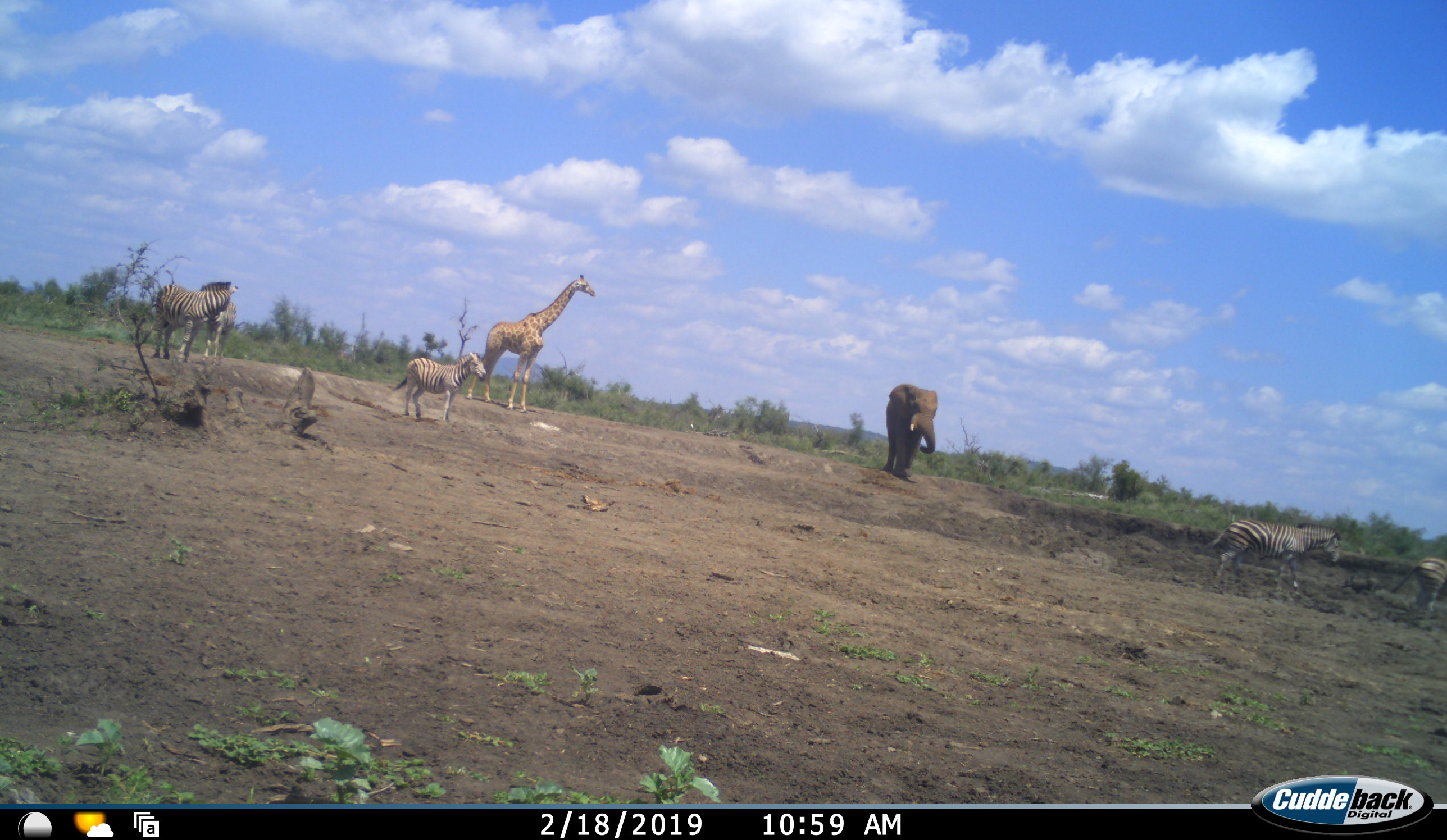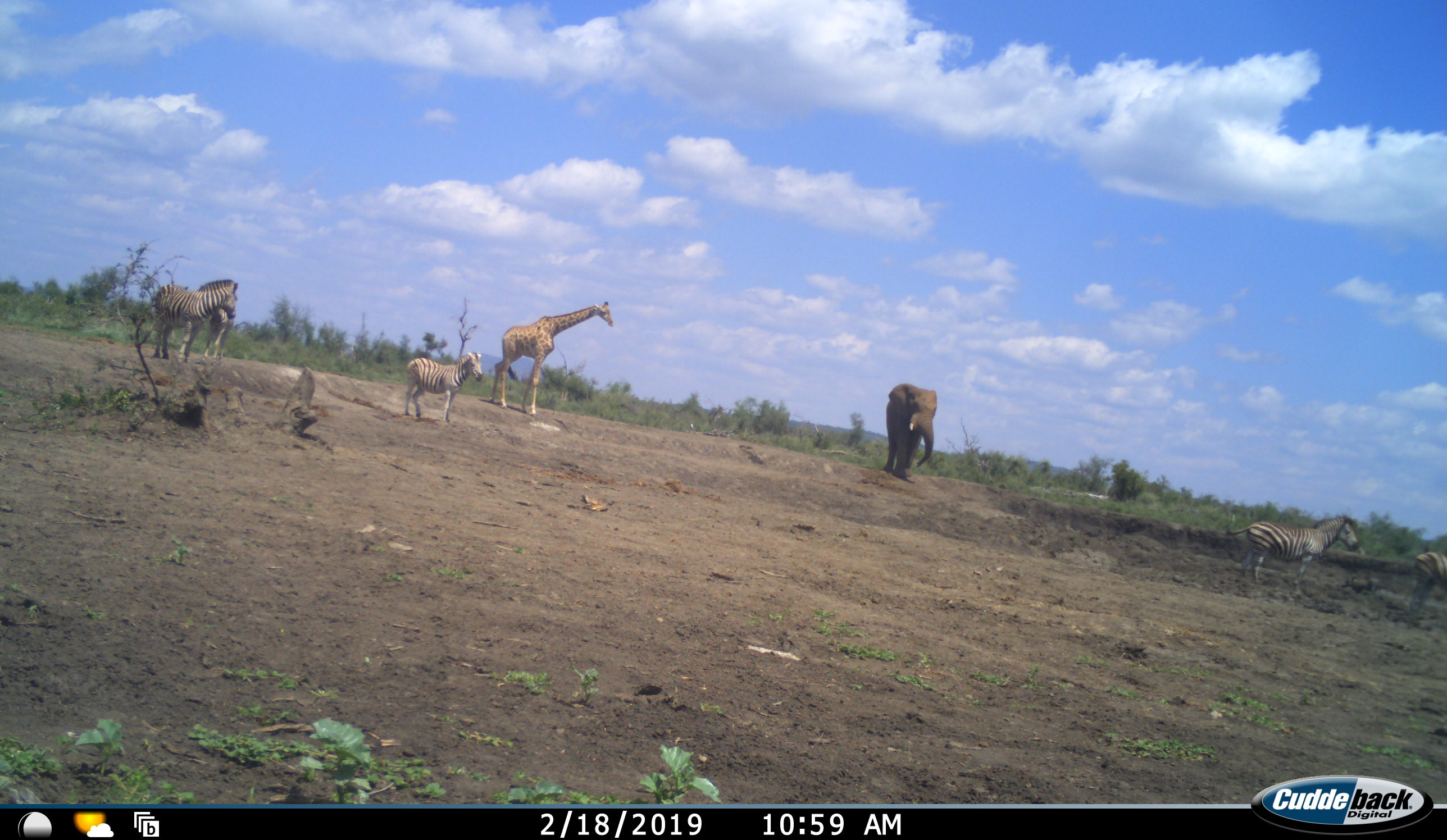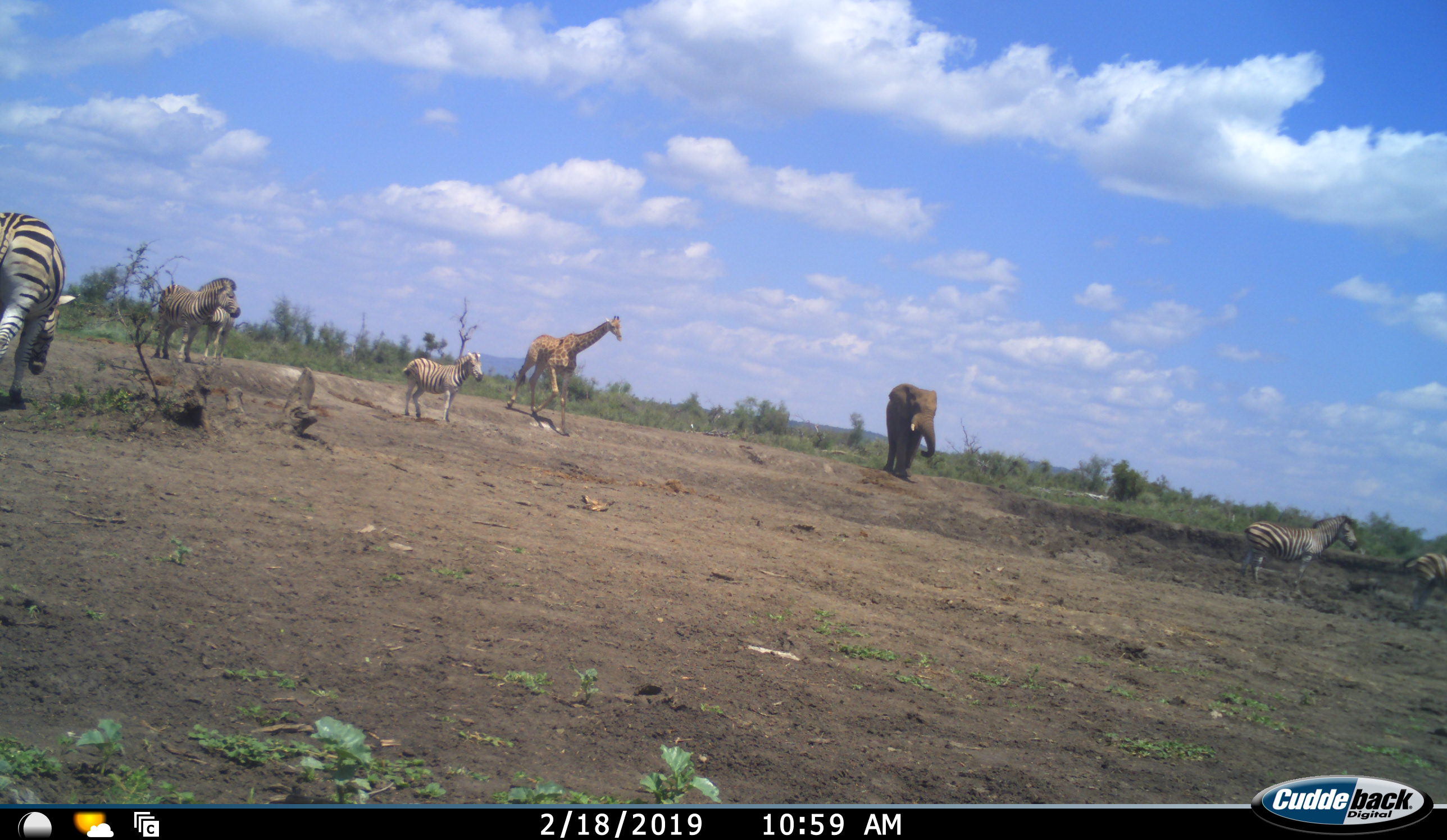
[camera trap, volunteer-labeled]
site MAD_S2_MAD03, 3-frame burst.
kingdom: Animalia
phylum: Chordata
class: Mammalia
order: Proboscidea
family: Elephantidae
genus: Loxodonta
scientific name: Loxodonta africana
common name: african bush elephant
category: elephant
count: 1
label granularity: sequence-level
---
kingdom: Animalia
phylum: Chordata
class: Mammalia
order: Artiodactyla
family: Giraffidae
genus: Giraffa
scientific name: Giraffa camelopardalis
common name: giraffe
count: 1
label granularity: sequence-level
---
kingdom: Animalia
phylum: Chordata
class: Mammalia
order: Perissodactyla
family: Equidae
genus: Equus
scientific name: Equus quagga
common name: plains zebra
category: zebraplains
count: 6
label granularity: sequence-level